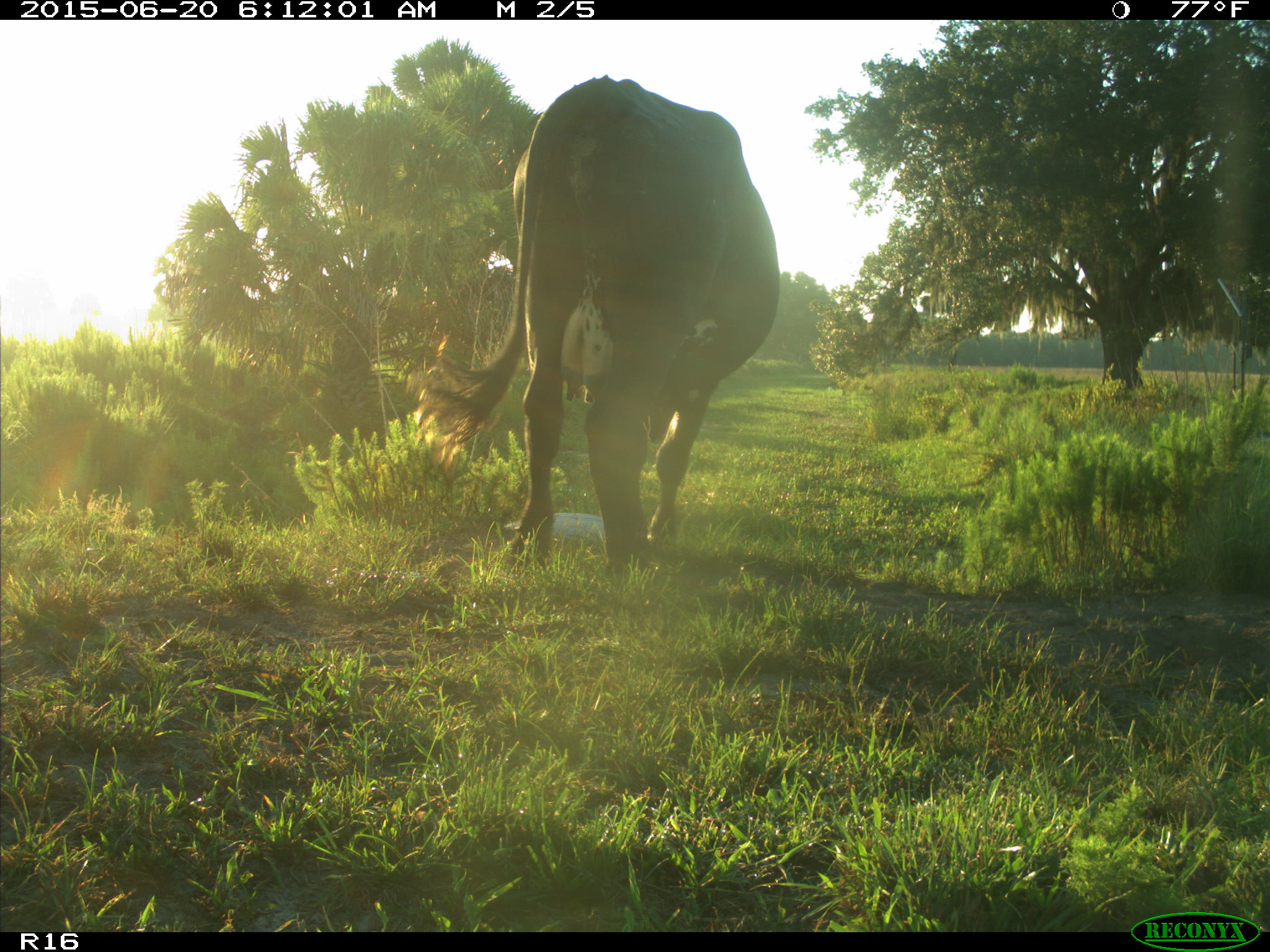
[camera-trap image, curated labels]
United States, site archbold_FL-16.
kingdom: Animalia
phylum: Chordata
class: Mammalia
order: Artiodactyla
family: Bovidae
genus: Bos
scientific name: Bos taurus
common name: domestic cow